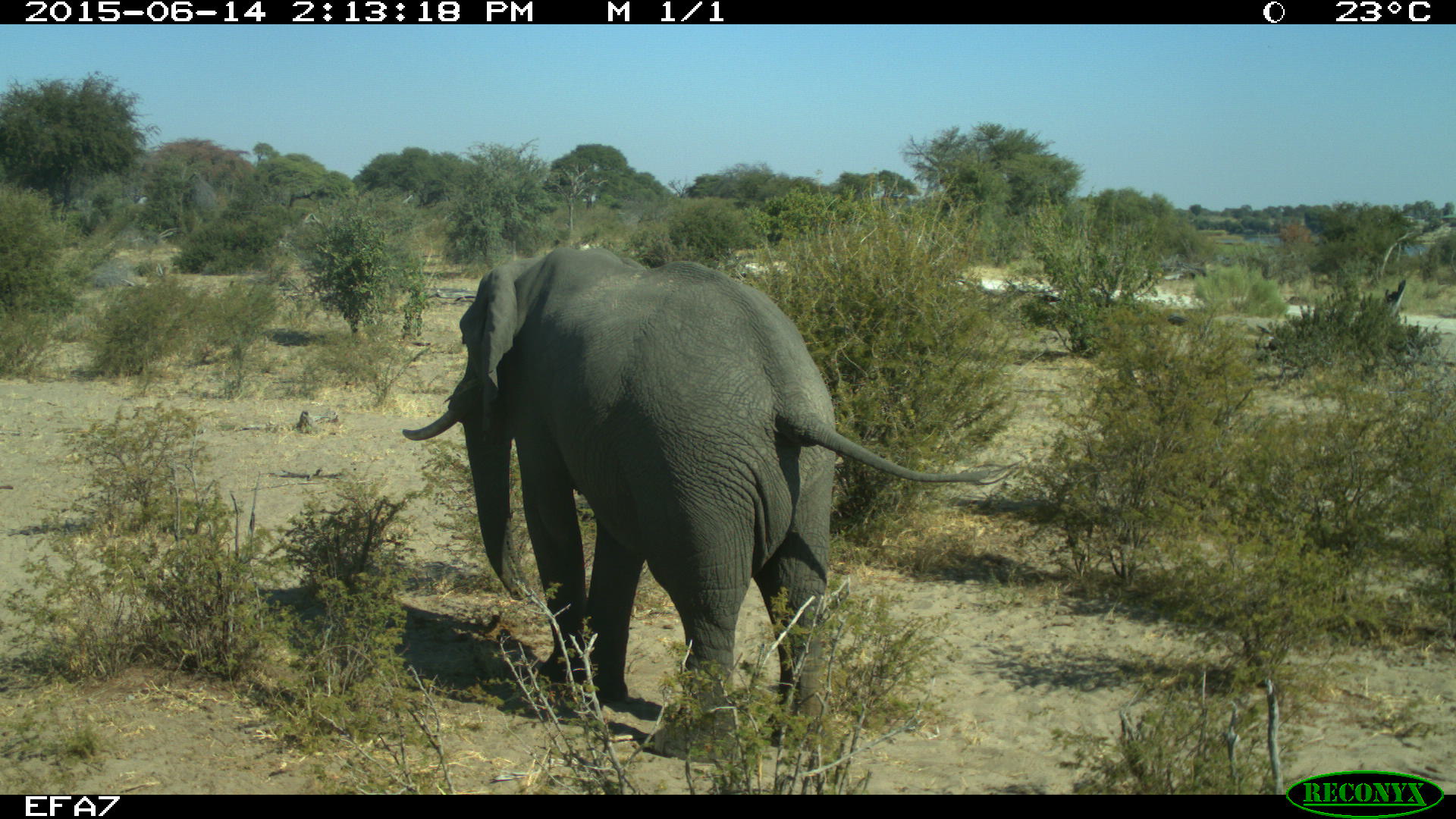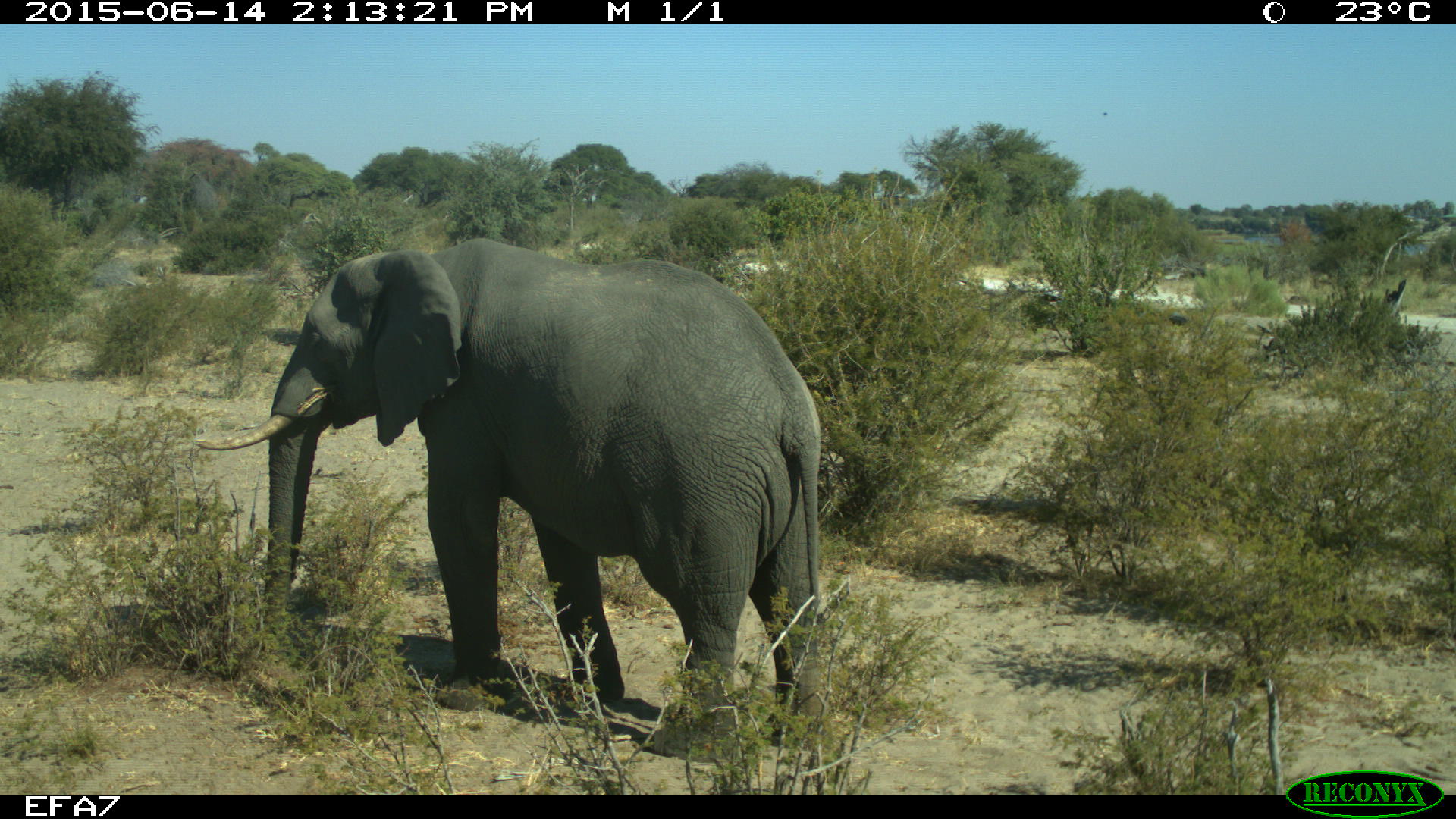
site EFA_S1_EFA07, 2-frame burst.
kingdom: Animalia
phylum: Chordata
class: Mammalia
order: Proboscidea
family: Elephantidae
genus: Loxodonta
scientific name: Loxodonta africana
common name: african bush elephant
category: elephant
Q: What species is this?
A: Elephant (african bush elephant) (Loxodonta africana).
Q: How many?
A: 1.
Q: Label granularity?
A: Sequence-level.